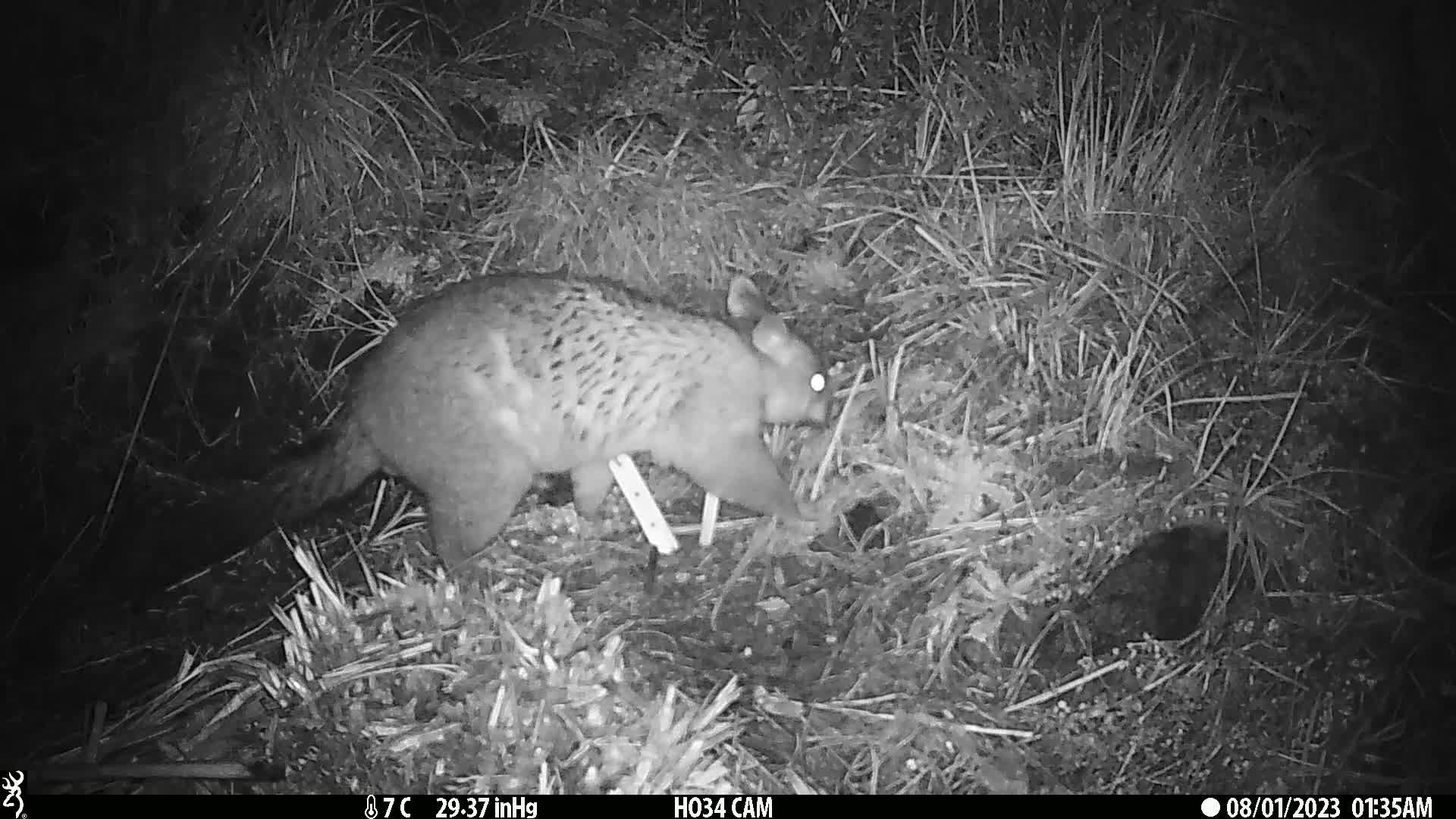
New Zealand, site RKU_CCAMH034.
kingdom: Animalia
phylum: Chordata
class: Mammalia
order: Diprotodontia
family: Phalangeridae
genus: Trichosurus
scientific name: Trichosurus vulpecula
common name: common brushtail possum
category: possum